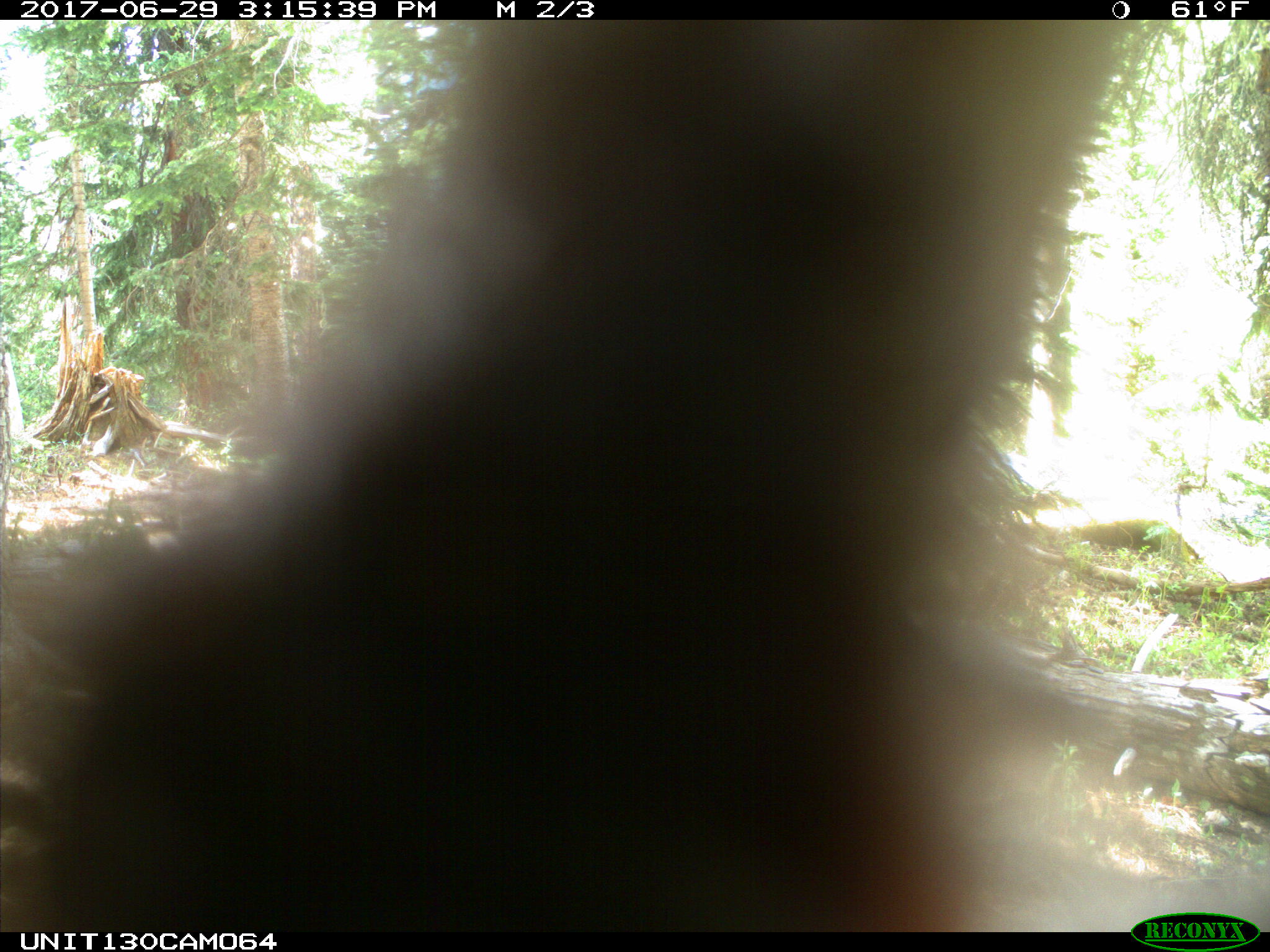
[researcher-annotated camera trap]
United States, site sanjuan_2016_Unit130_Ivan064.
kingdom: Animalia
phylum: Chordata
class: Mammalia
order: Carnivora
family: Ursidae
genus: Ursus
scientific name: Ursus americanus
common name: american black bear